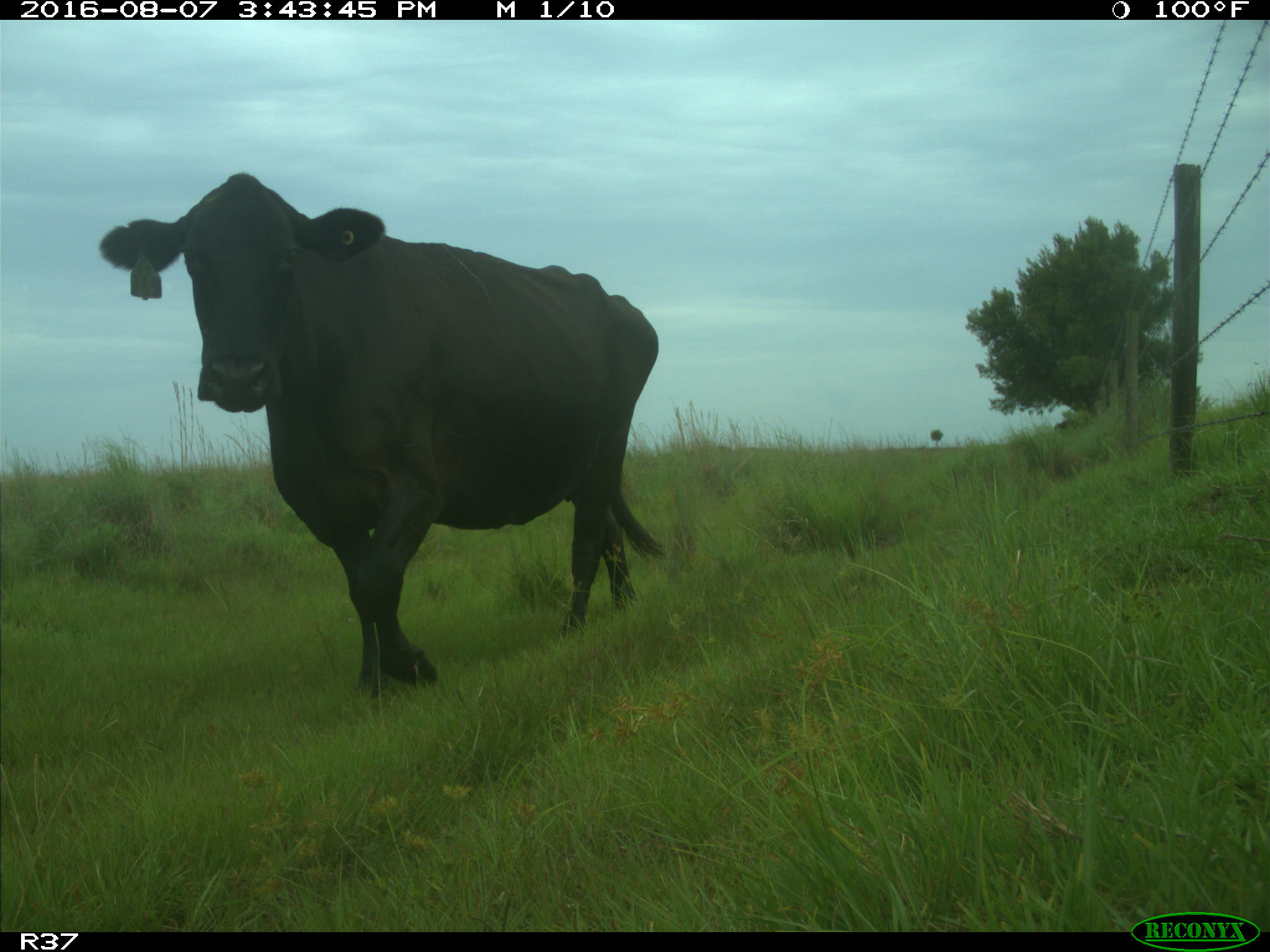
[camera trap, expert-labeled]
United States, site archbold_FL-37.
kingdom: Animalia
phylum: Chordata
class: Mammalia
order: Artiodactyla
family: Bovidae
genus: Bos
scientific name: Bos taurus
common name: domestic cow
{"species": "Bos taurus (domestic cow)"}